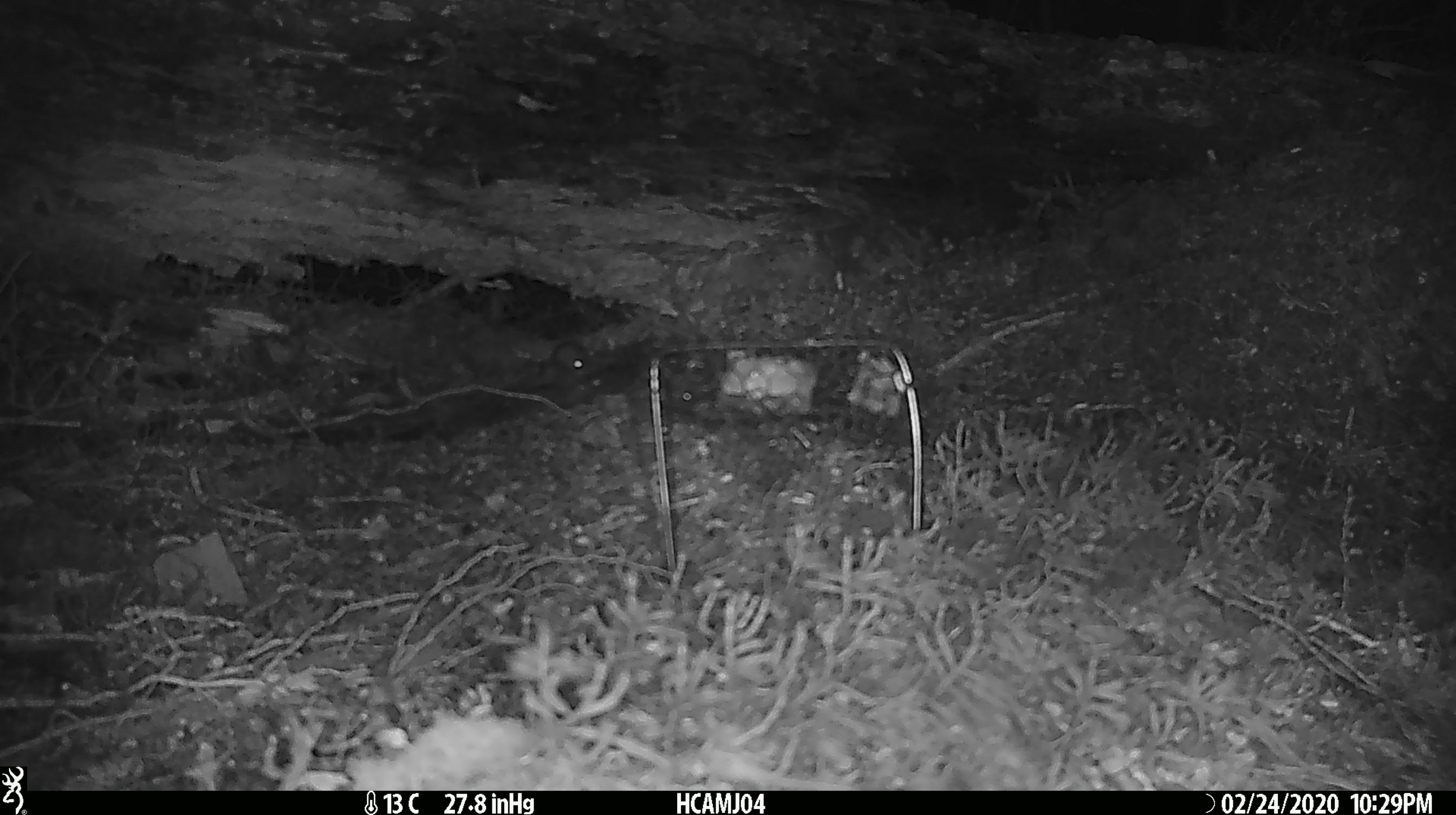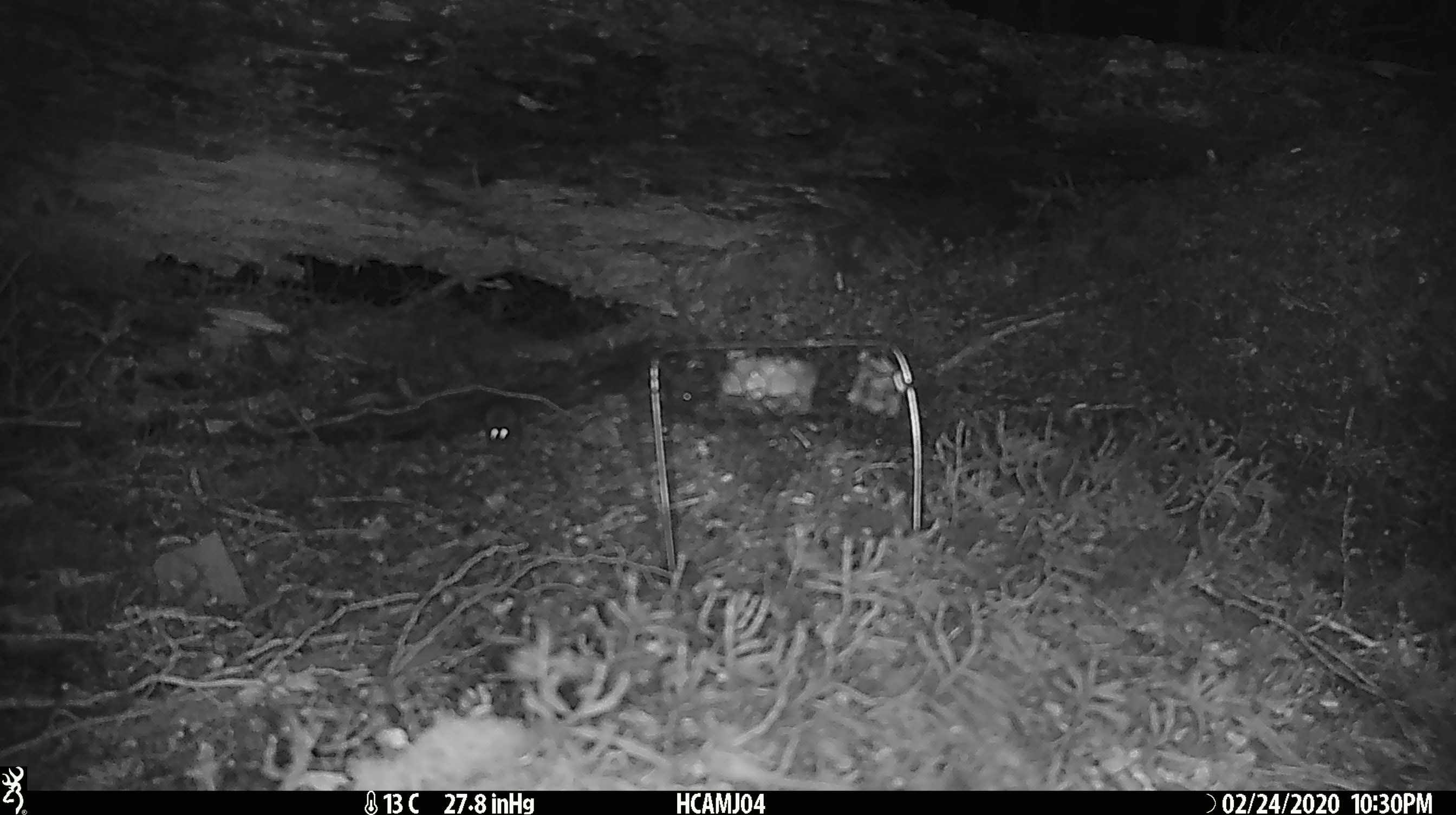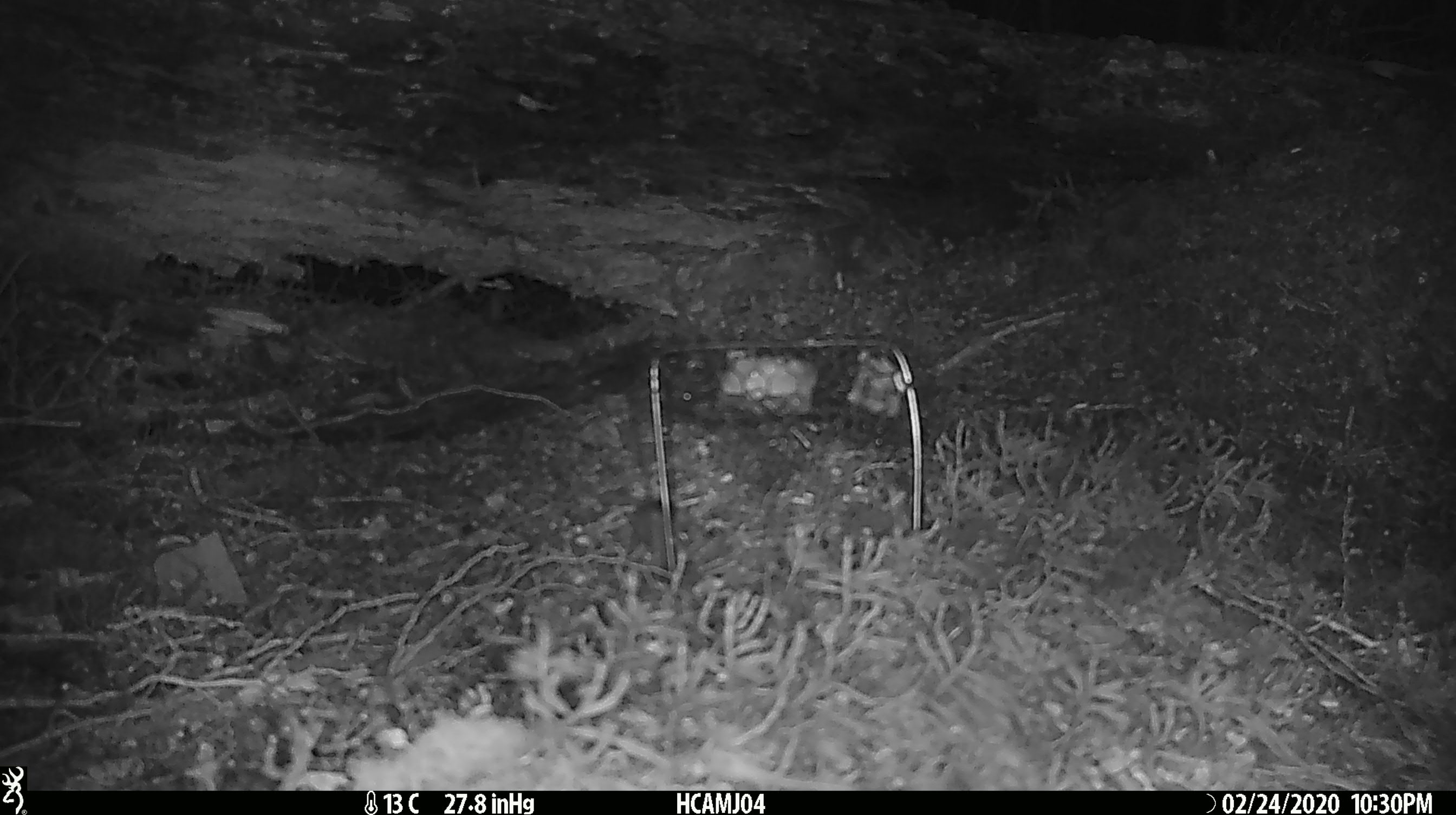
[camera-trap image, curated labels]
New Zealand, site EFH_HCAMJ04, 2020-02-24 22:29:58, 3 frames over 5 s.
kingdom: Animalia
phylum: Chordata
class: Mammalia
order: Rodentia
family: Muridae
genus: Mus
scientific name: Mus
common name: mouse